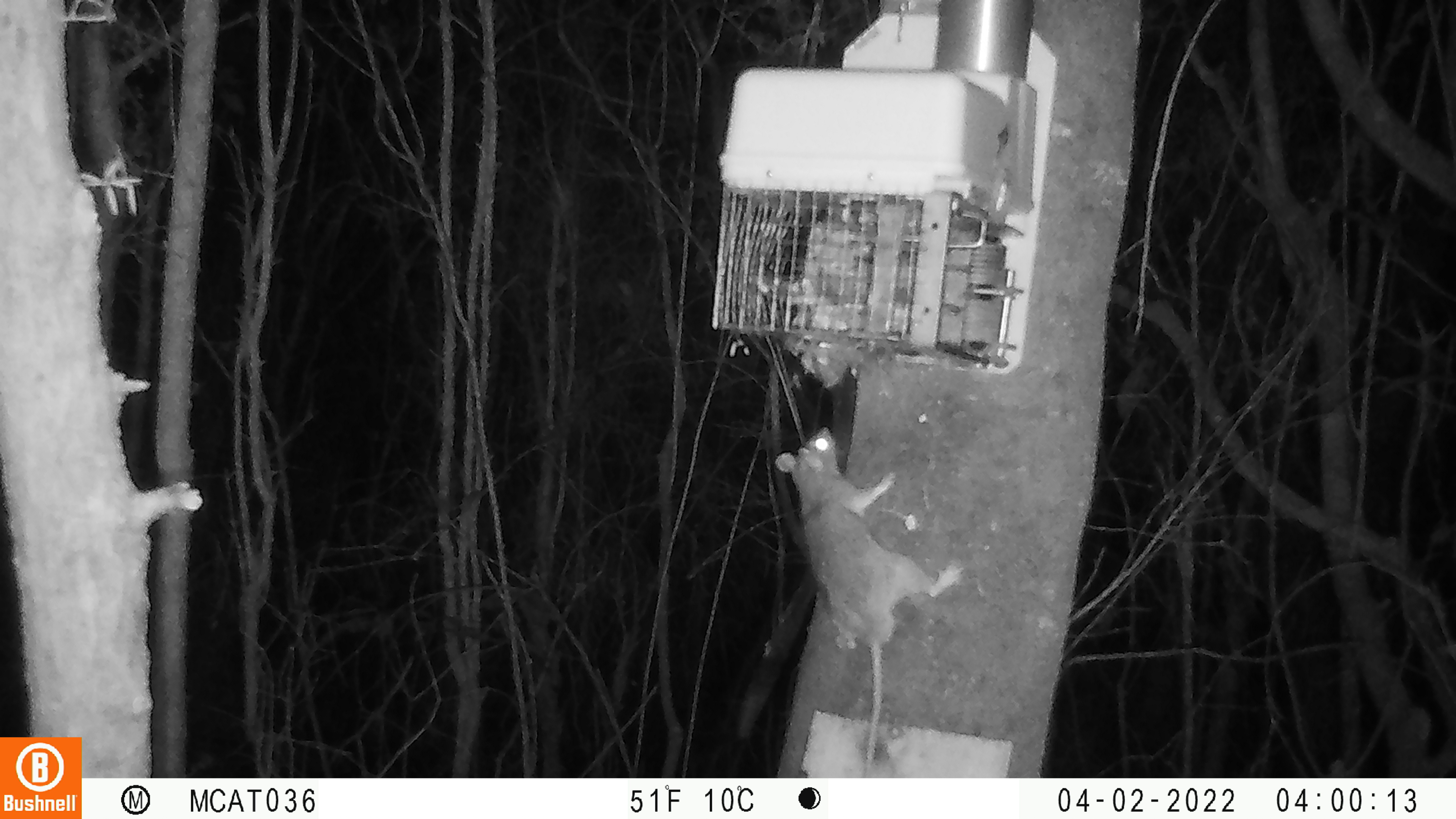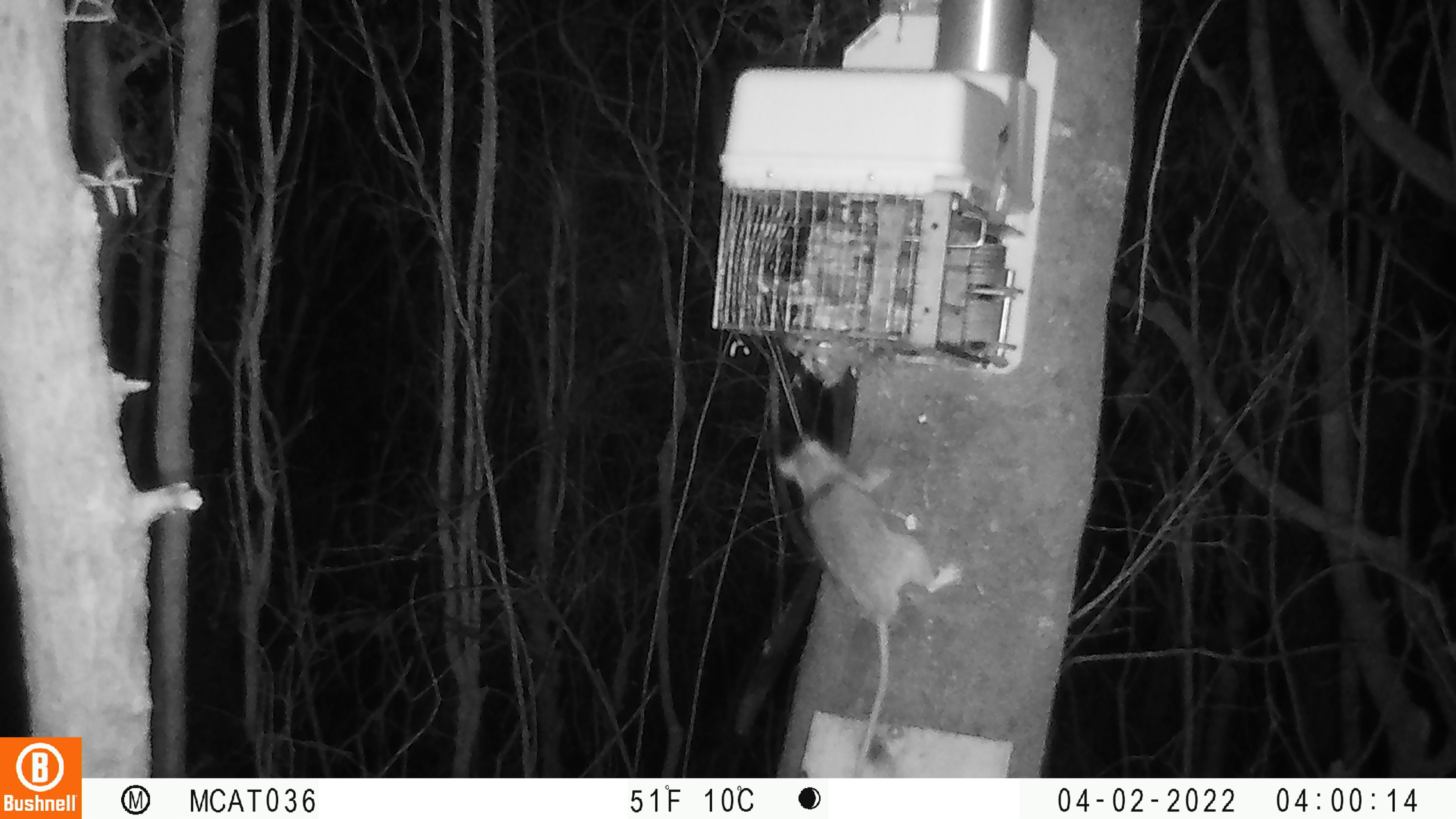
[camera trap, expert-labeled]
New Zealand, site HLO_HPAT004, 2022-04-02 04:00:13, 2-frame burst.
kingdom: Animalia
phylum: Chordata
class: Mammalia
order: Rodentia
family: Muridae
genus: Rattus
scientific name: Rattus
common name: rat